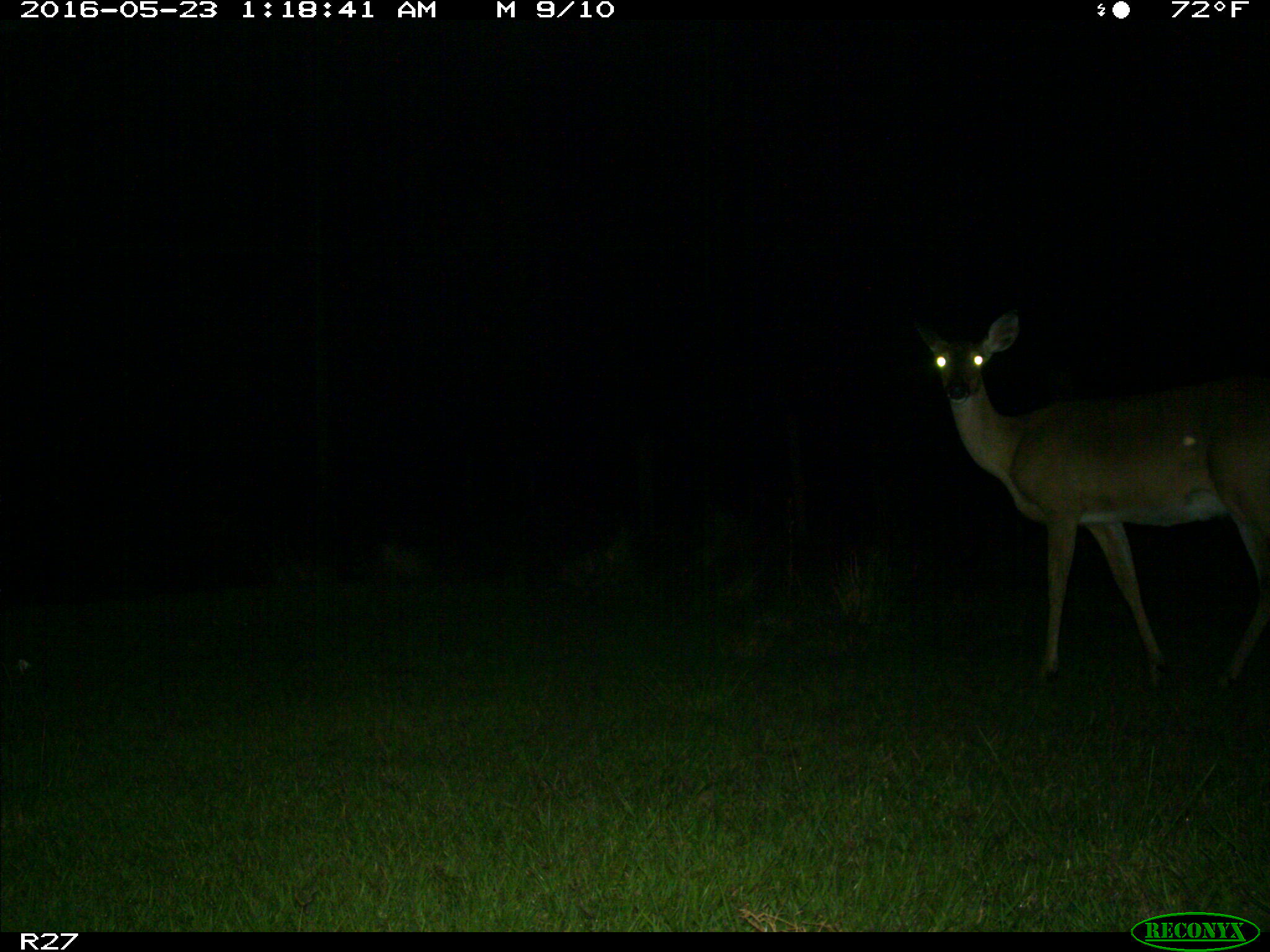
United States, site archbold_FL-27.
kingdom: Animalia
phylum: Chordata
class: Mammalia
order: Artiodactyla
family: Cervidae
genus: Odocoileus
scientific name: Odocoileus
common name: deer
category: unidentified deer